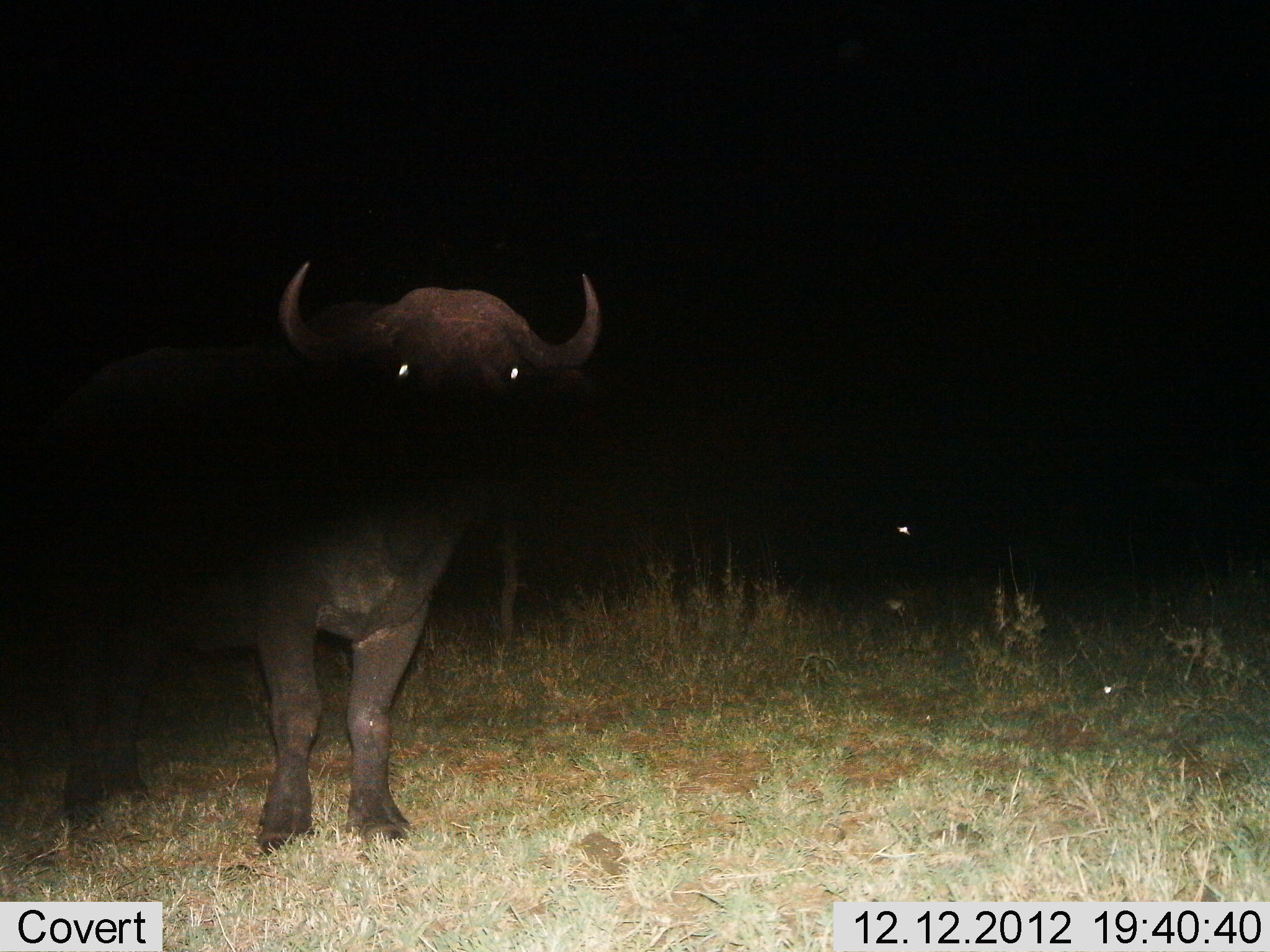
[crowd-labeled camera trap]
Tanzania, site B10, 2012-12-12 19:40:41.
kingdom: Animalia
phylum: Chordata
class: Mammalia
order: Artiodactyla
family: Bovidae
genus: Syncerus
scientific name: Syncerus caffer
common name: cape buffalo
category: buffalo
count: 1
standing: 100%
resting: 0%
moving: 0%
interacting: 0%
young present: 0%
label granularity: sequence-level